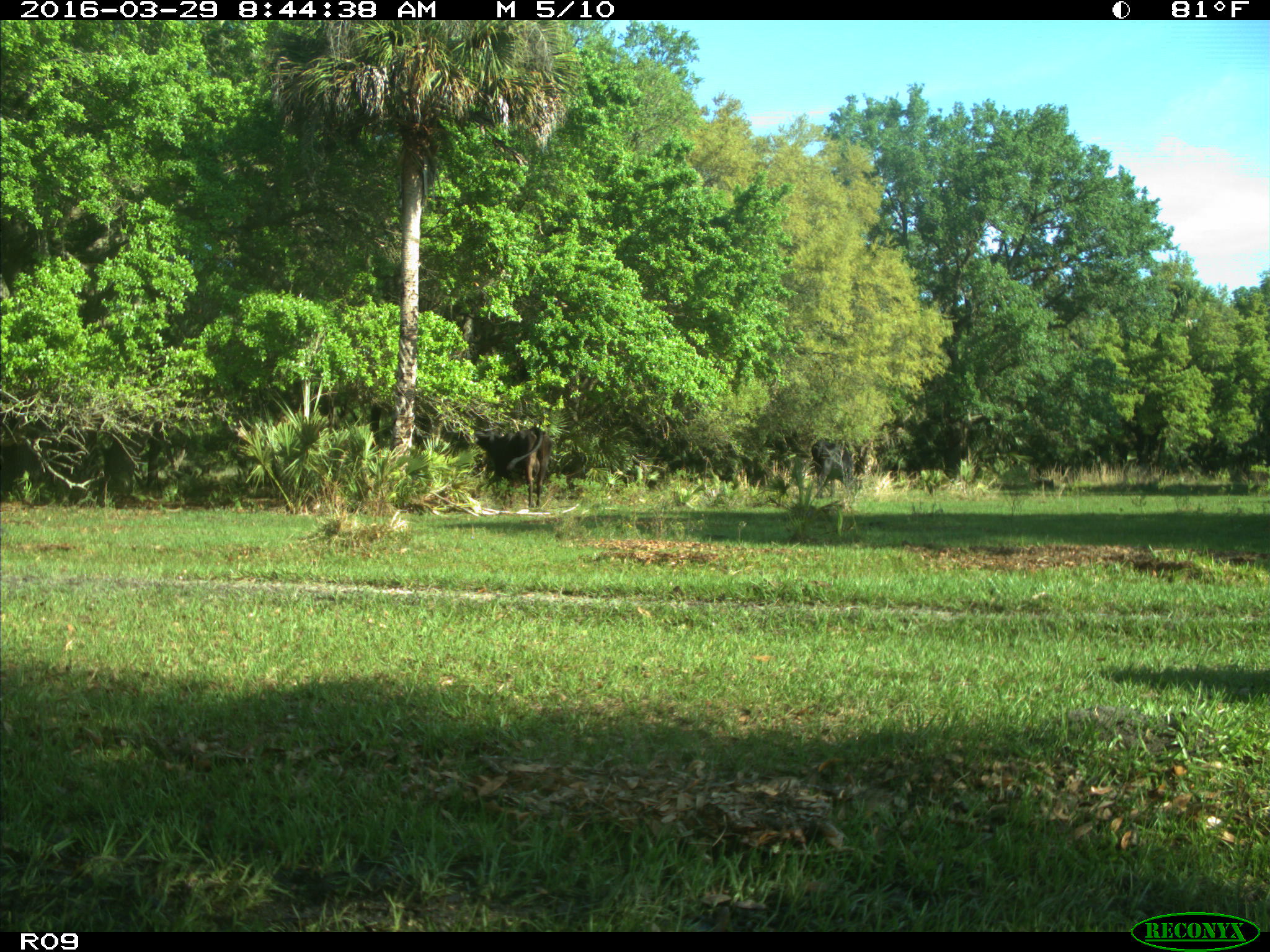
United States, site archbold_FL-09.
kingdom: Animalia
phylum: Chordata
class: Mammalia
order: Artiodactyla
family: Bovidae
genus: Bos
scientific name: Bos taurus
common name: domestic cow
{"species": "Bos taurus (domestic cow)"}